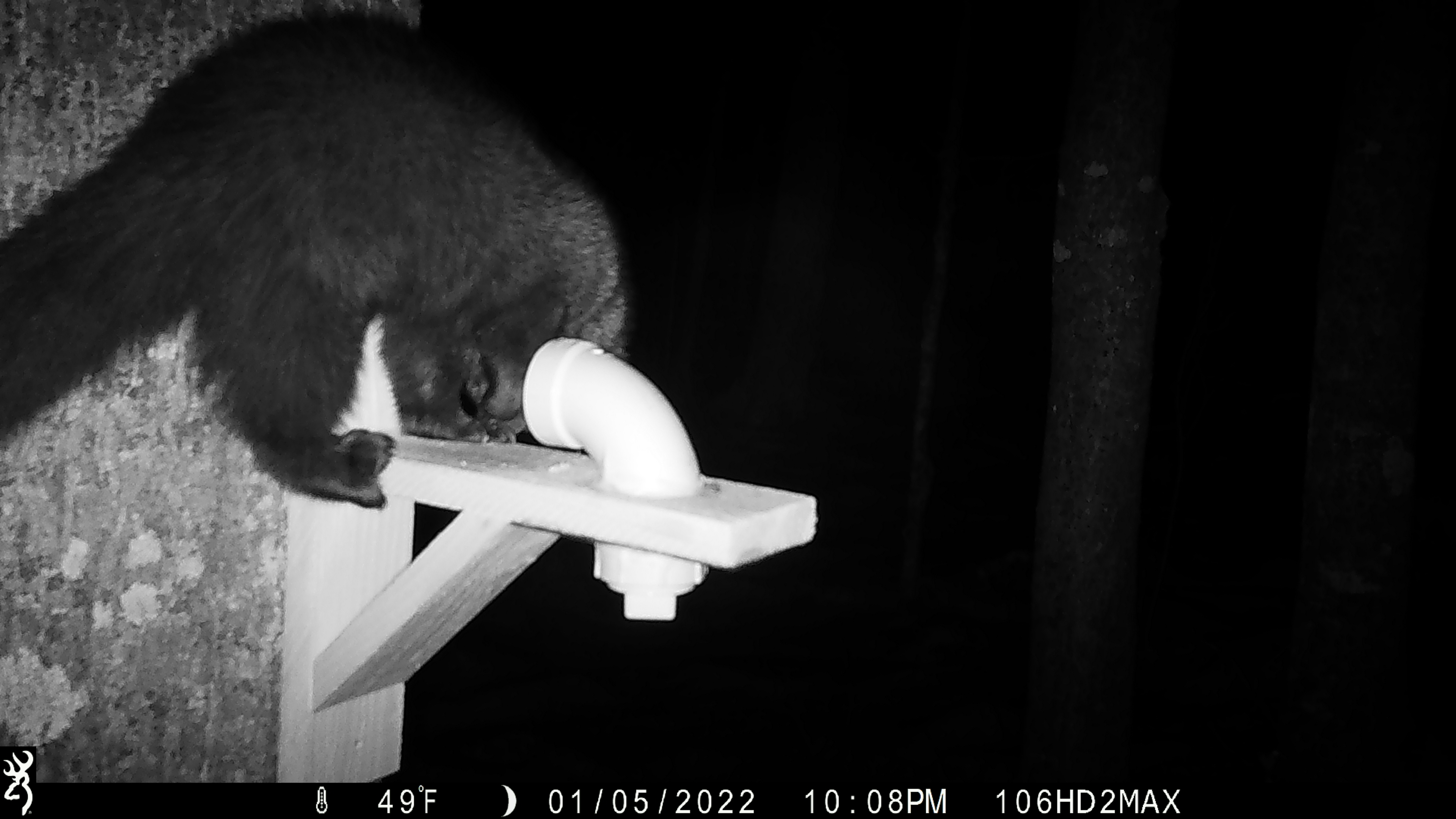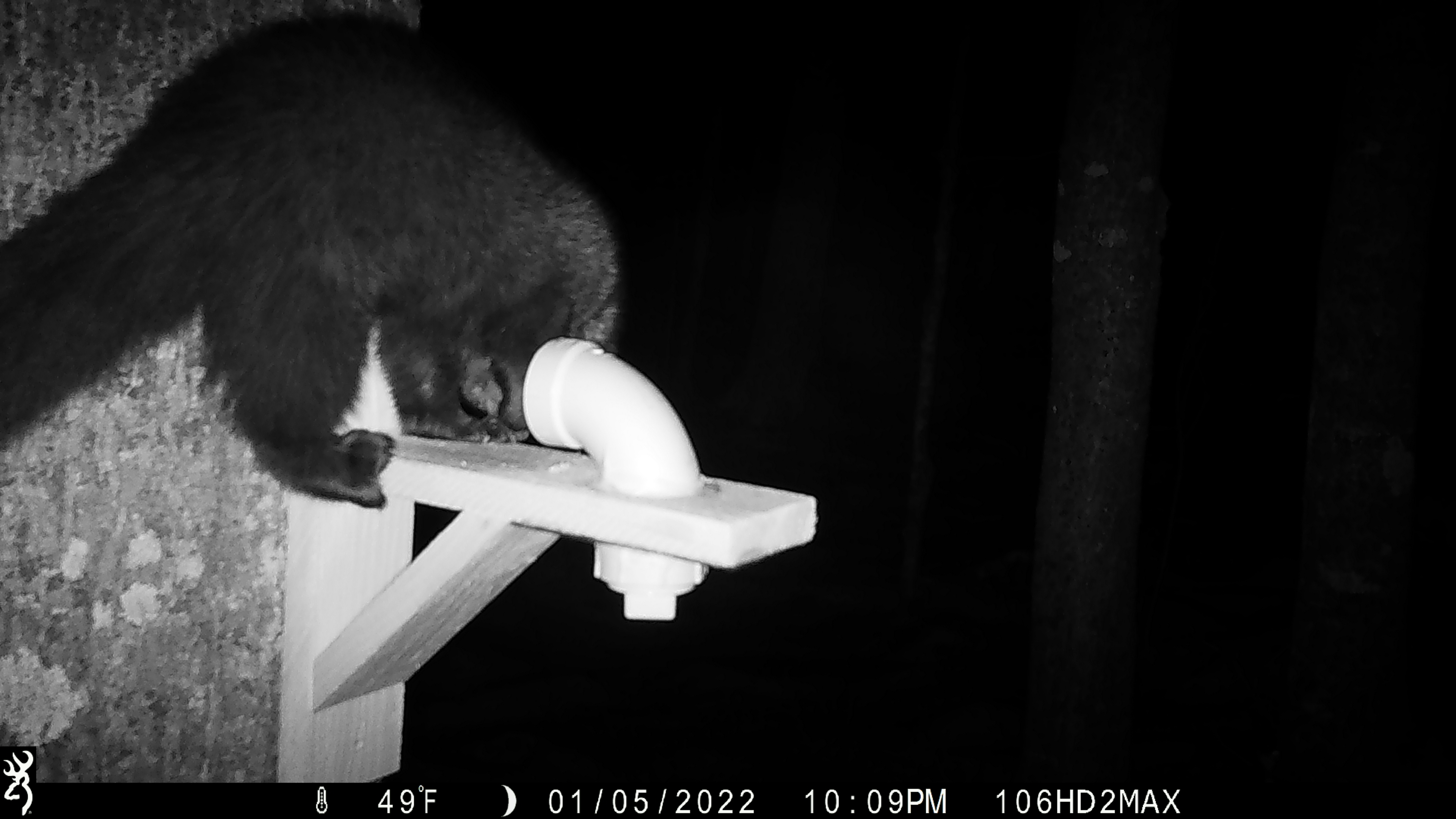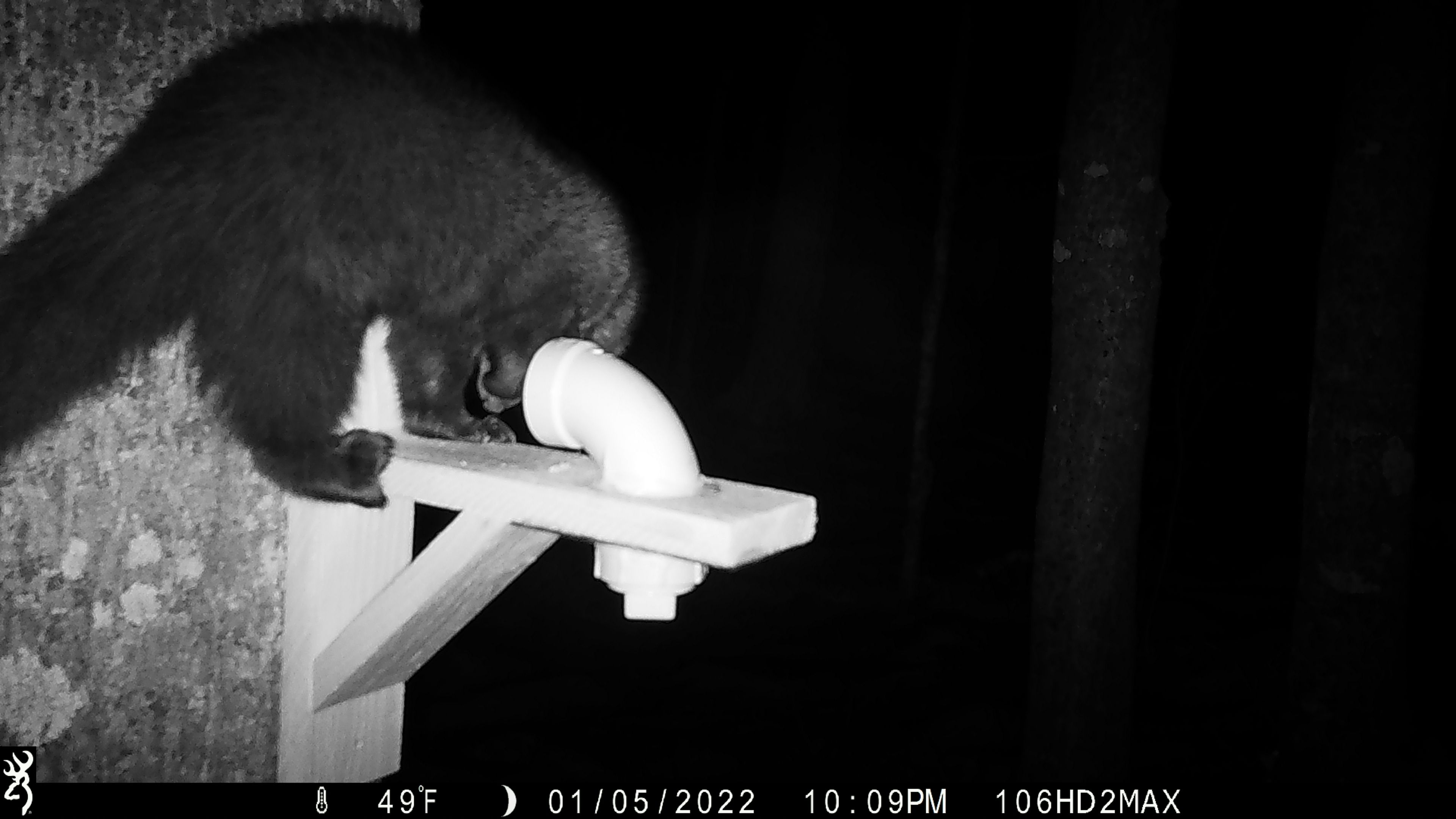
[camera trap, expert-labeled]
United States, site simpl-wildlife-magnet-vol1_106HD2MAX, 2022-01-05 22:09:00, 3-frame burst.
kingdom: Animalia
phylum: Chordata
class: Mammalia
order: Carnivora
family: Mustelidae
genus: Pekania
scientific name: Pekania pennanti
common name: fisher